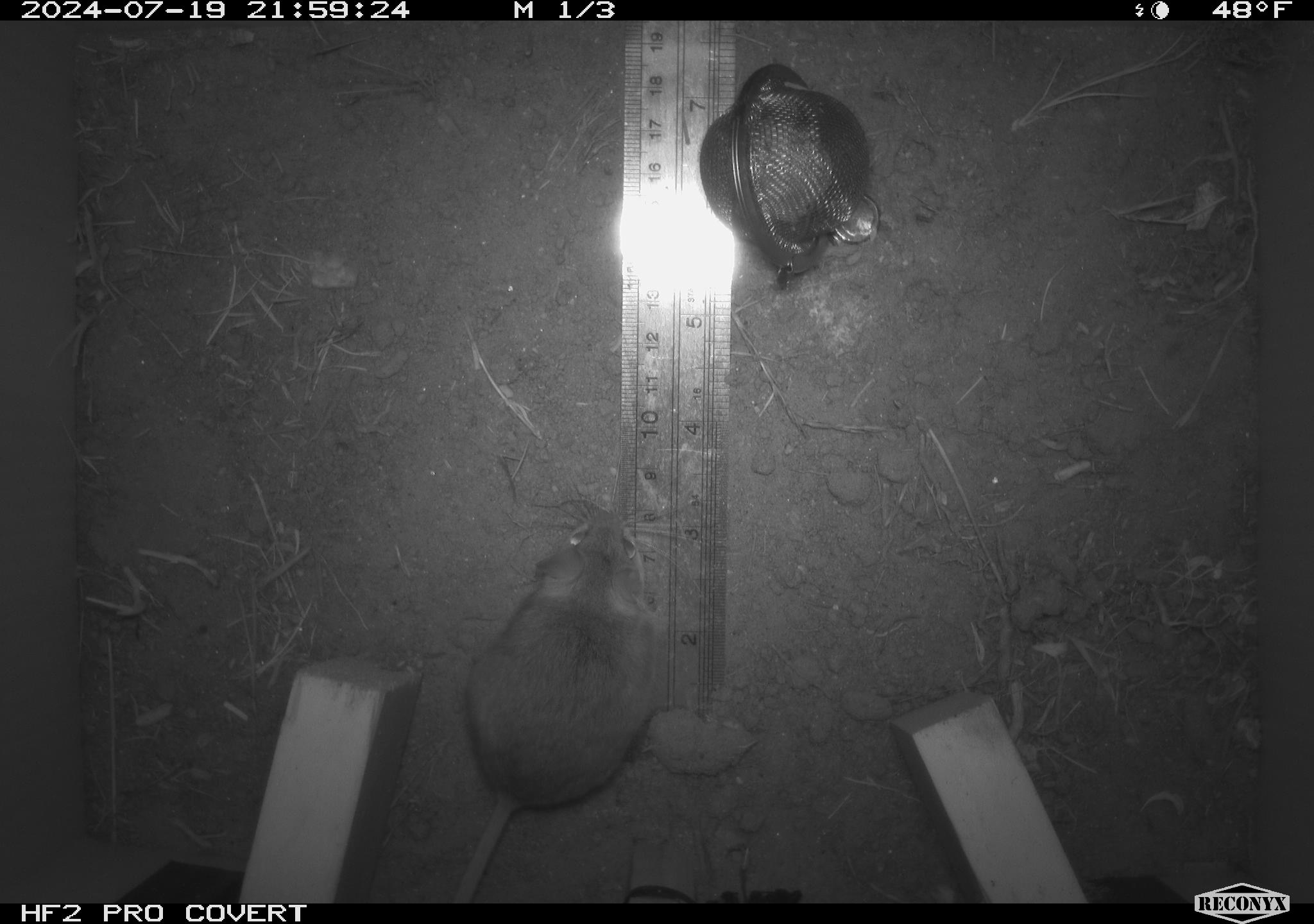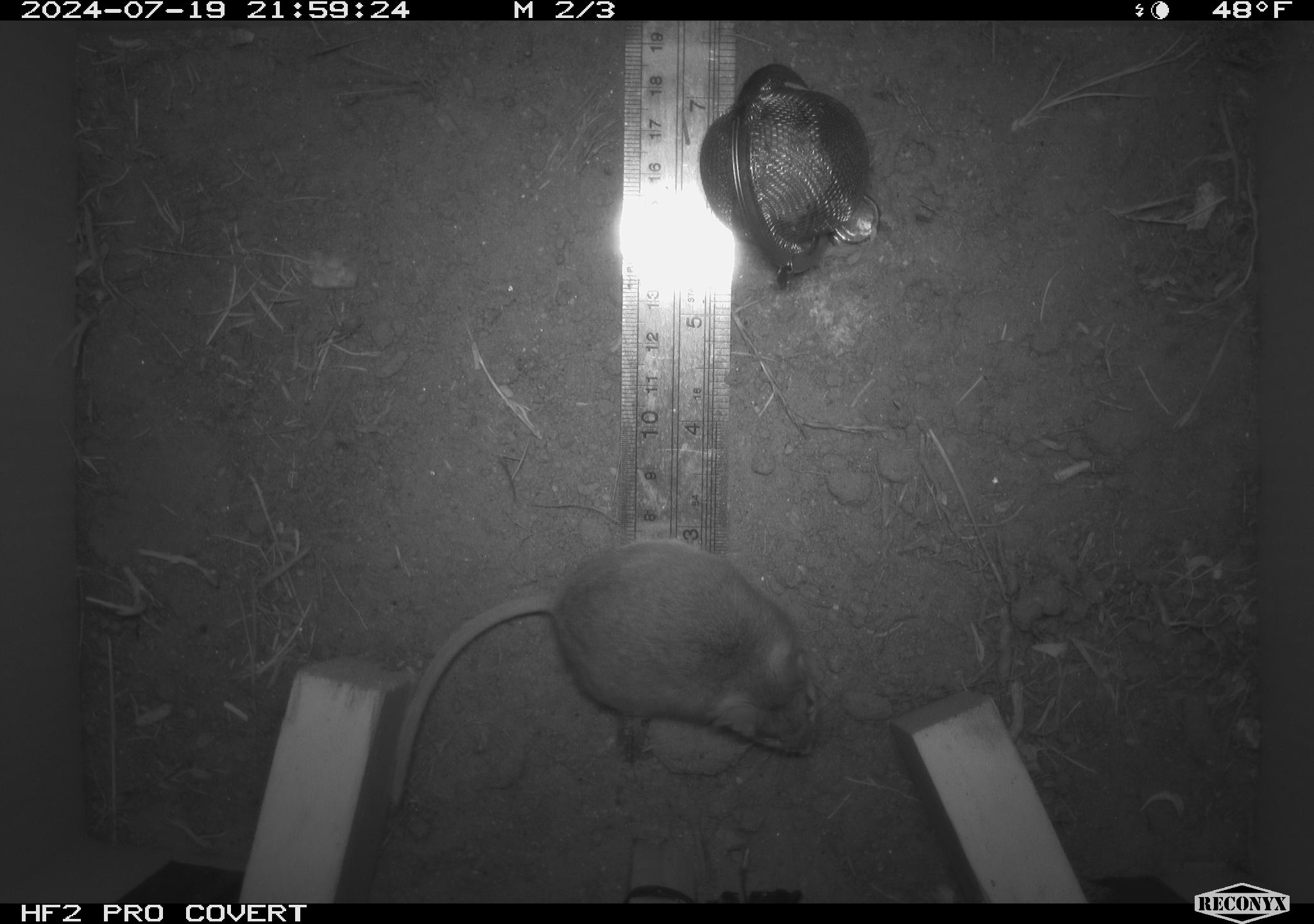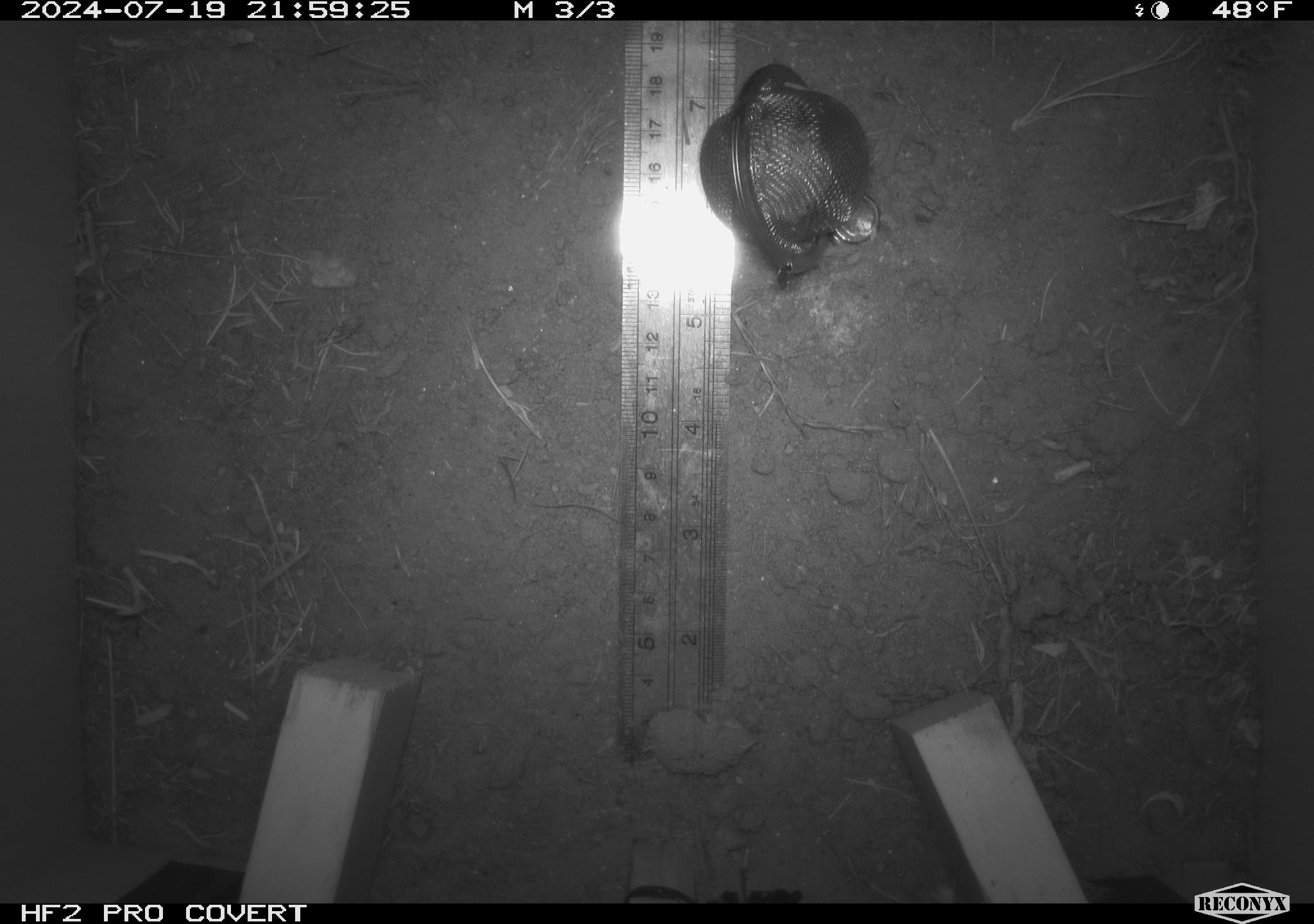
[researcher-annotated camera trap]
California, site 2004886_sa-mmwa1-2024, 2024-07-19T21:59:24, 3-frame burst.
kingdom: Animalia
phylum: Chordata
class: Mammalia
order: Rodentia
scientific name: Rodentia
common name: mouse species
Mouse species (Rodentia).